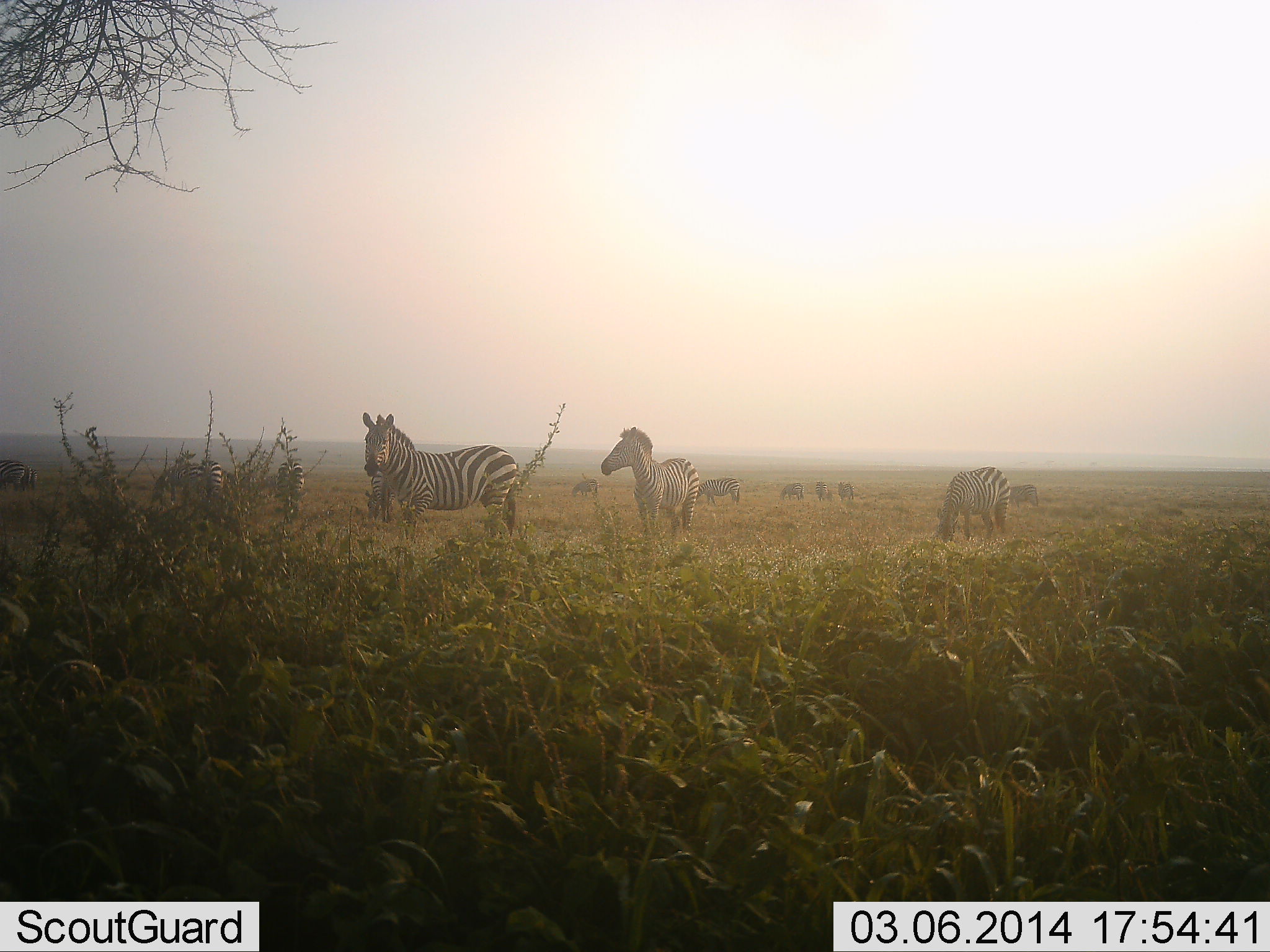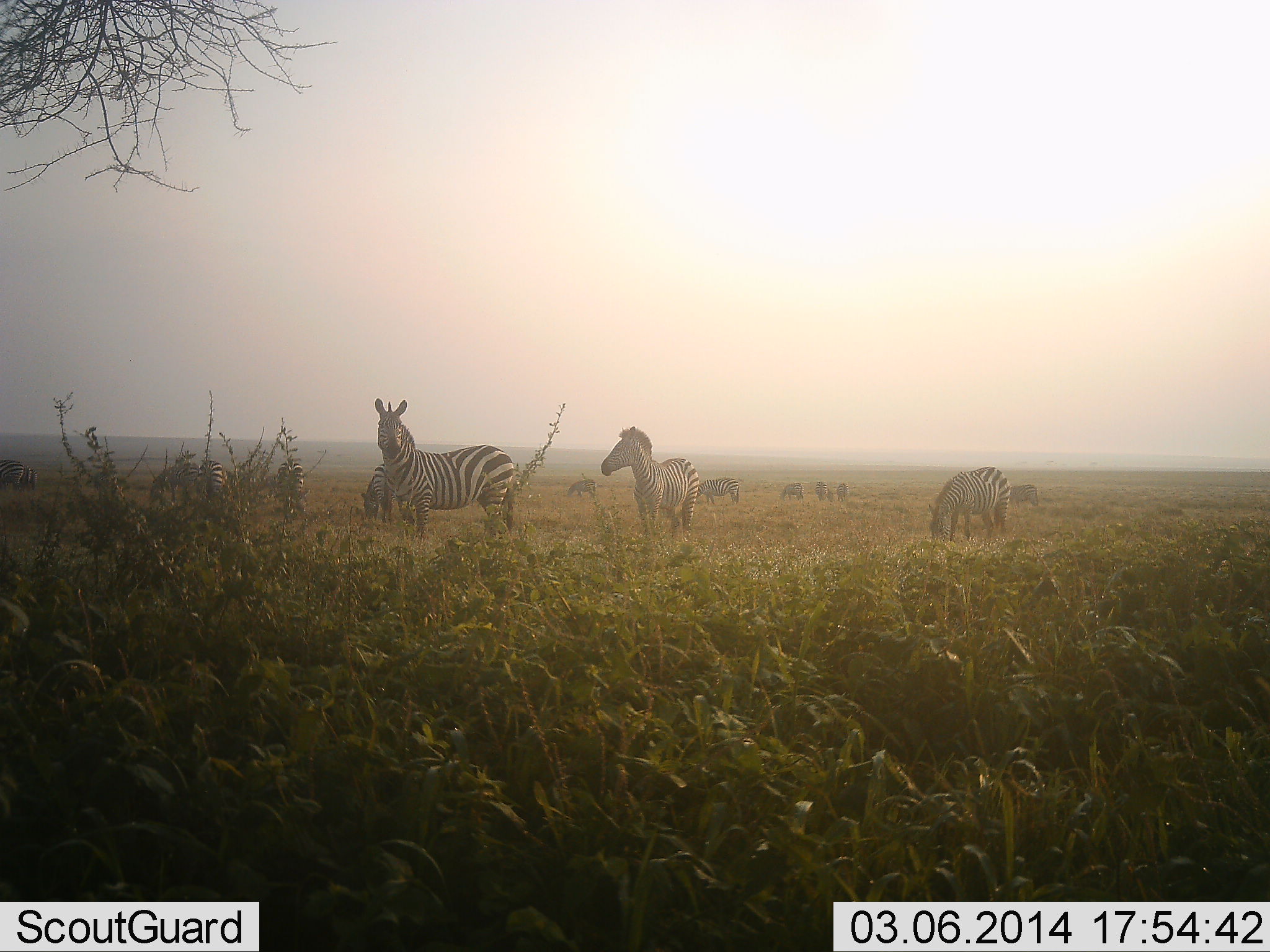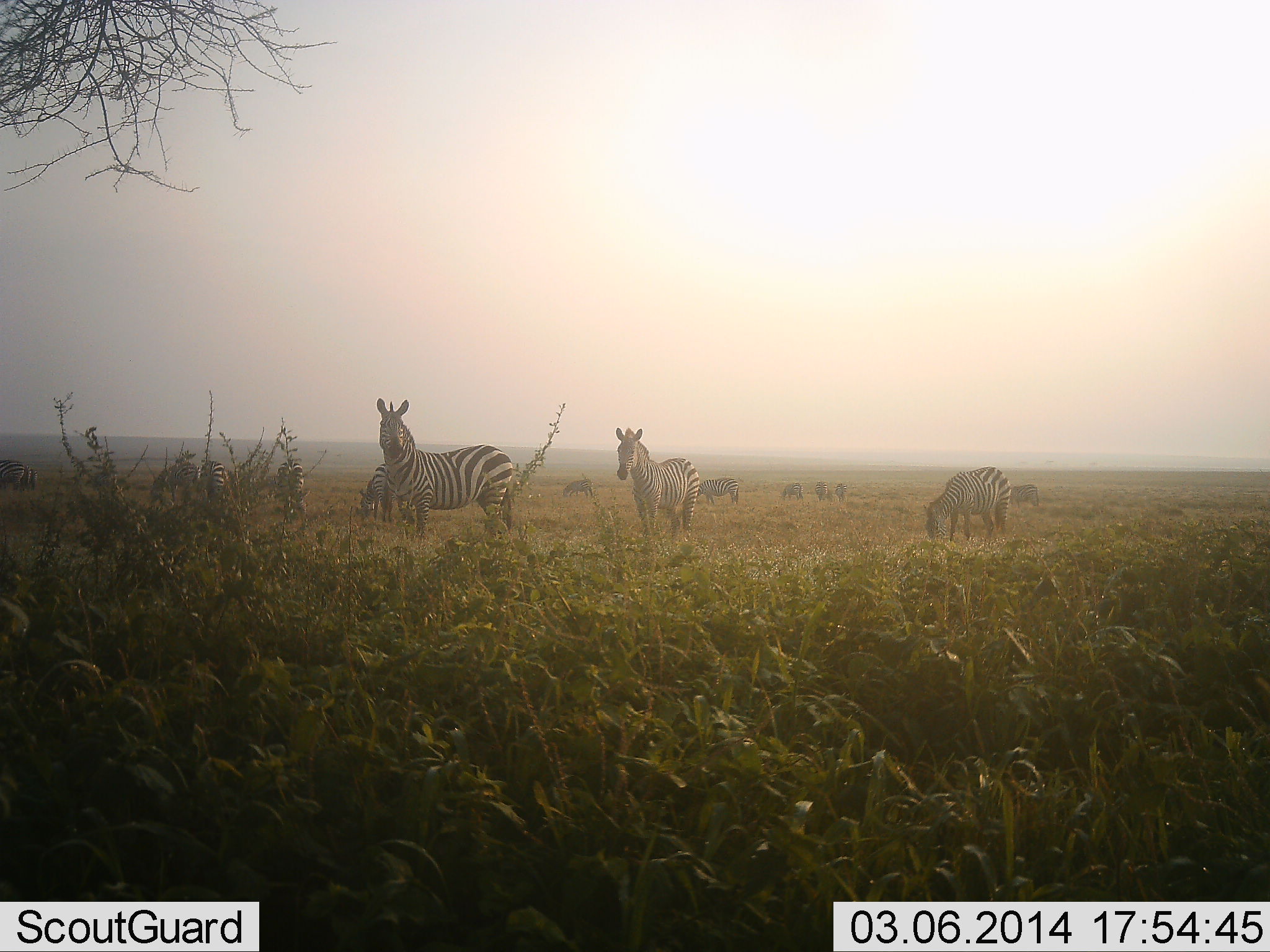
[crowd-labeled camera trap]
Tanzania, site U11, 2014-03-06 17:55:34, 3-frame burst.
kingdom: Animalia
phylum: Chordata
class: Mammalia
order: Perissodactyla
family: Equidae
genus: Equus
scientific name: Equus quagga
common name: plains zebra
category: zebra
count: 11-50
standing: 80%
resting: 20%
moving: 10%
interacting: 20%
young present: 10%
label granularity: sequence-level